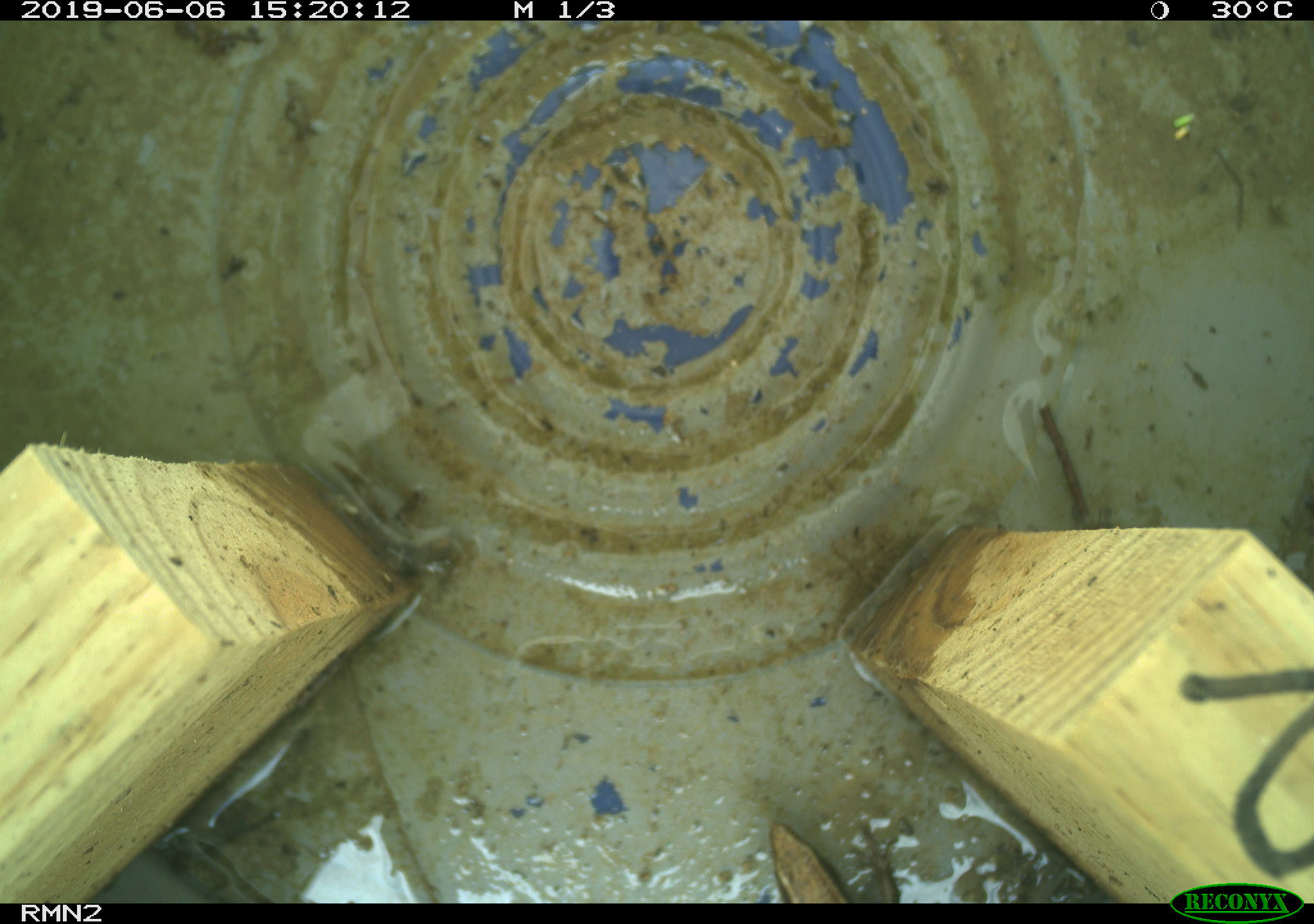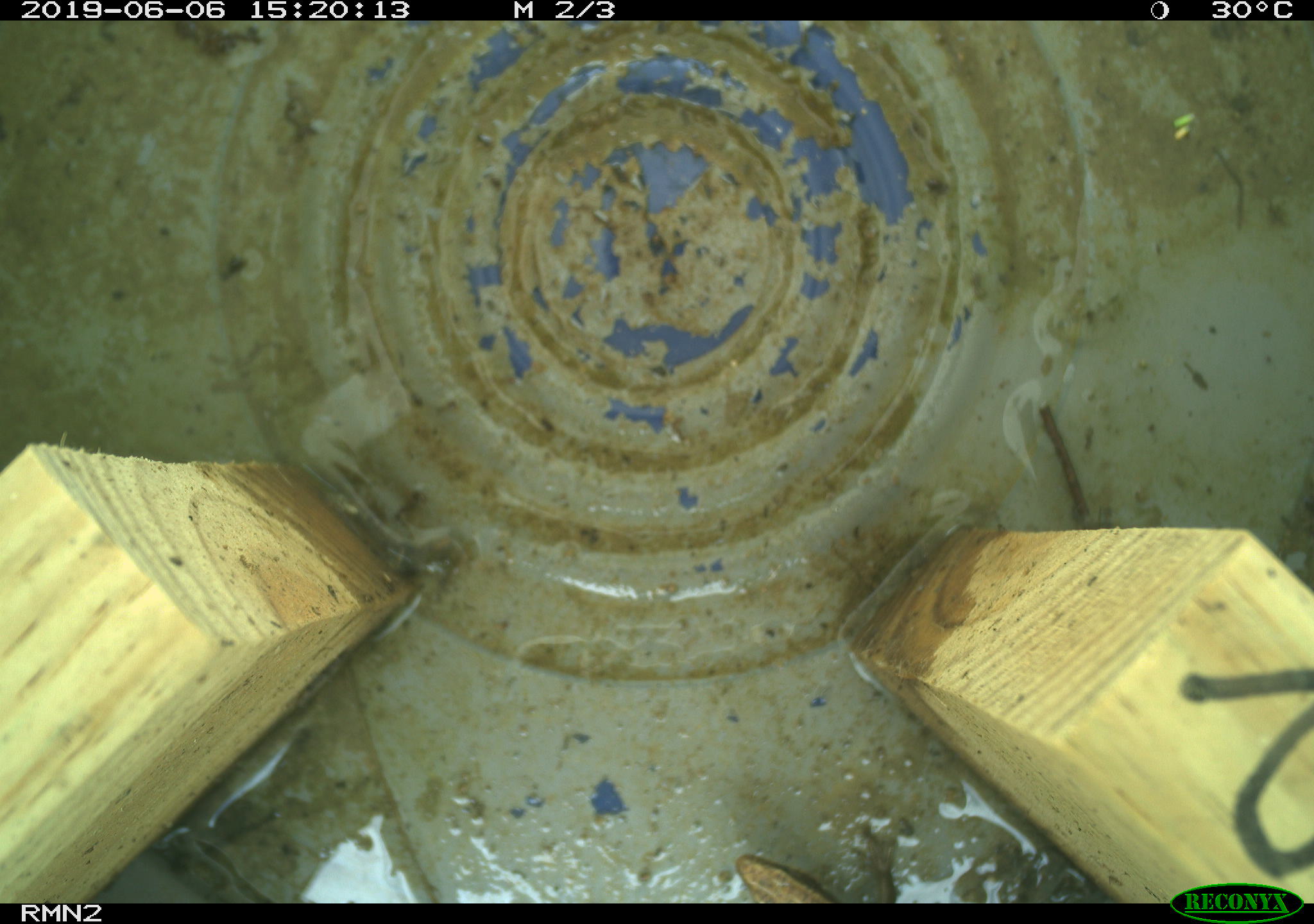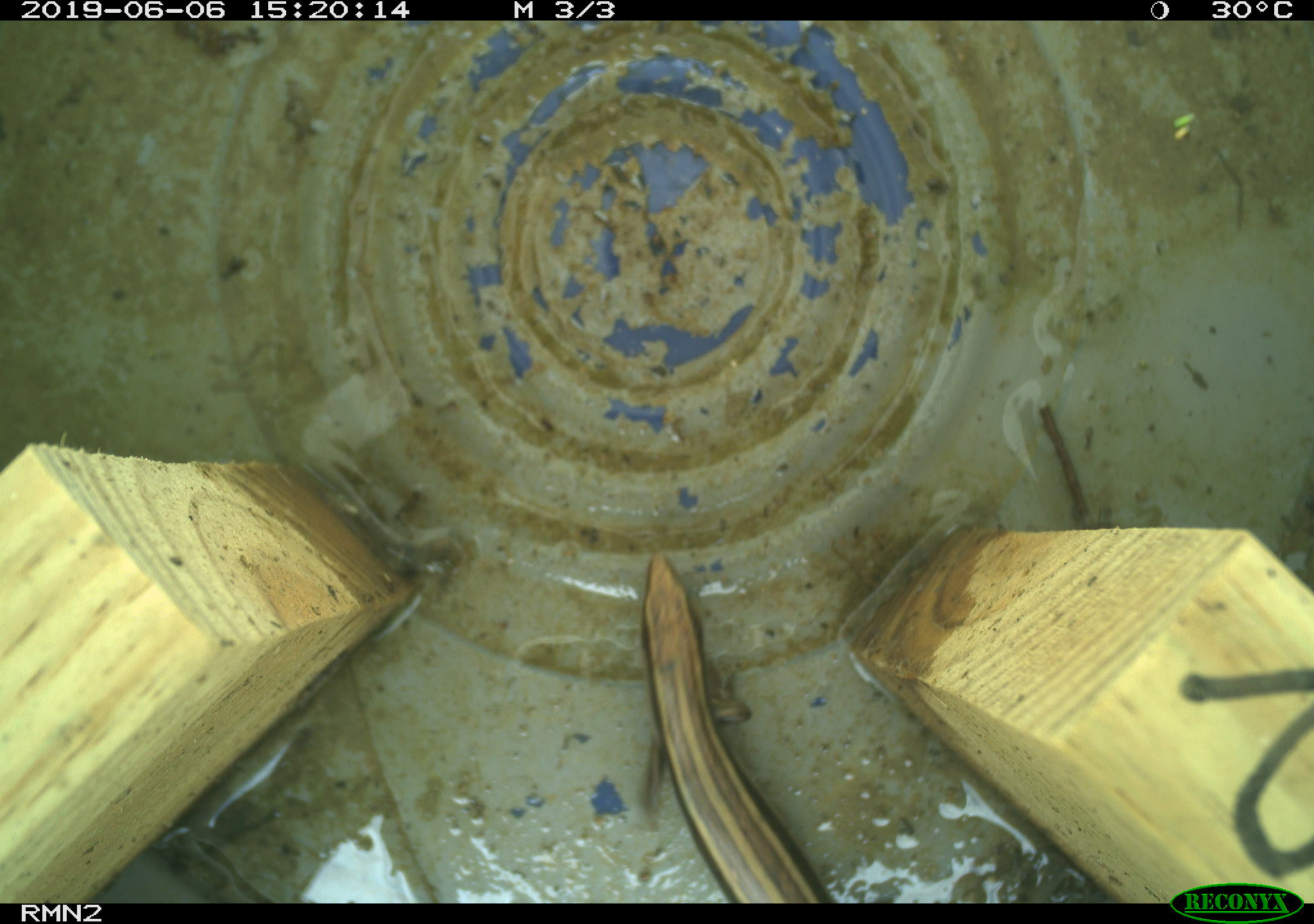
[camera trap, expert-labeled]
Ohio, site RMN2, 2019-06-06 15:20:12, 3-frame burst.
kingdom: Animalia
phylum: Chordata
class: Reptilia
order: Squamata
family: Scincidae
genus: Plestiodon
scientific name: Plestiodon fasciatus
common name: common five-lined skink